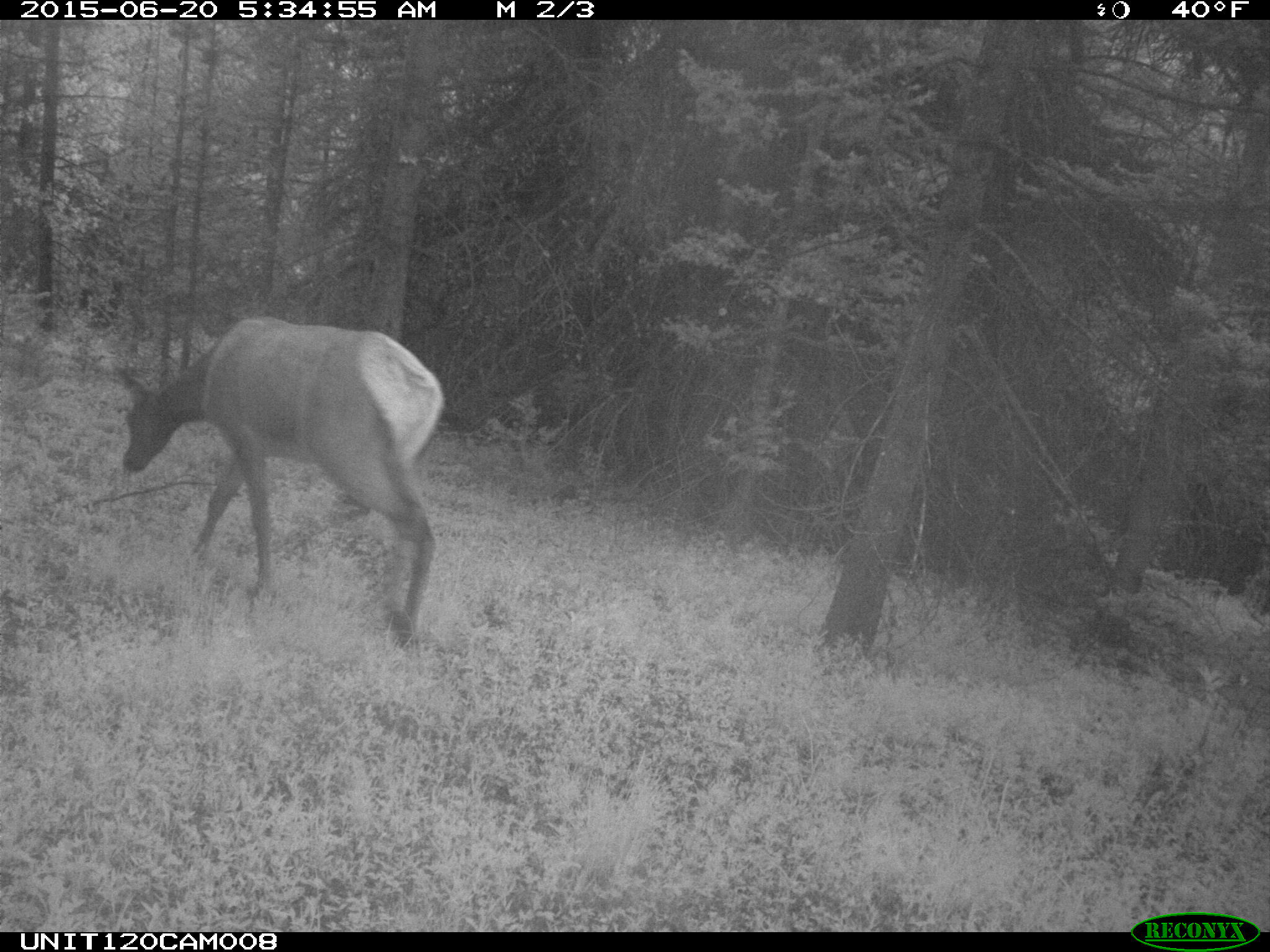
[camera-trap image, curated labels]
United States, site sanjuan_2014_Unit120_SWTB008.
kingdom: Animalia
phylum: Chordata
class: Mammalia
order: Artiodactyla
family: Cervidae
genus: Cervus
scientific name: Cervus elaphus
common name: red deer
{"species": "Cervus elaphus (red deer)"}